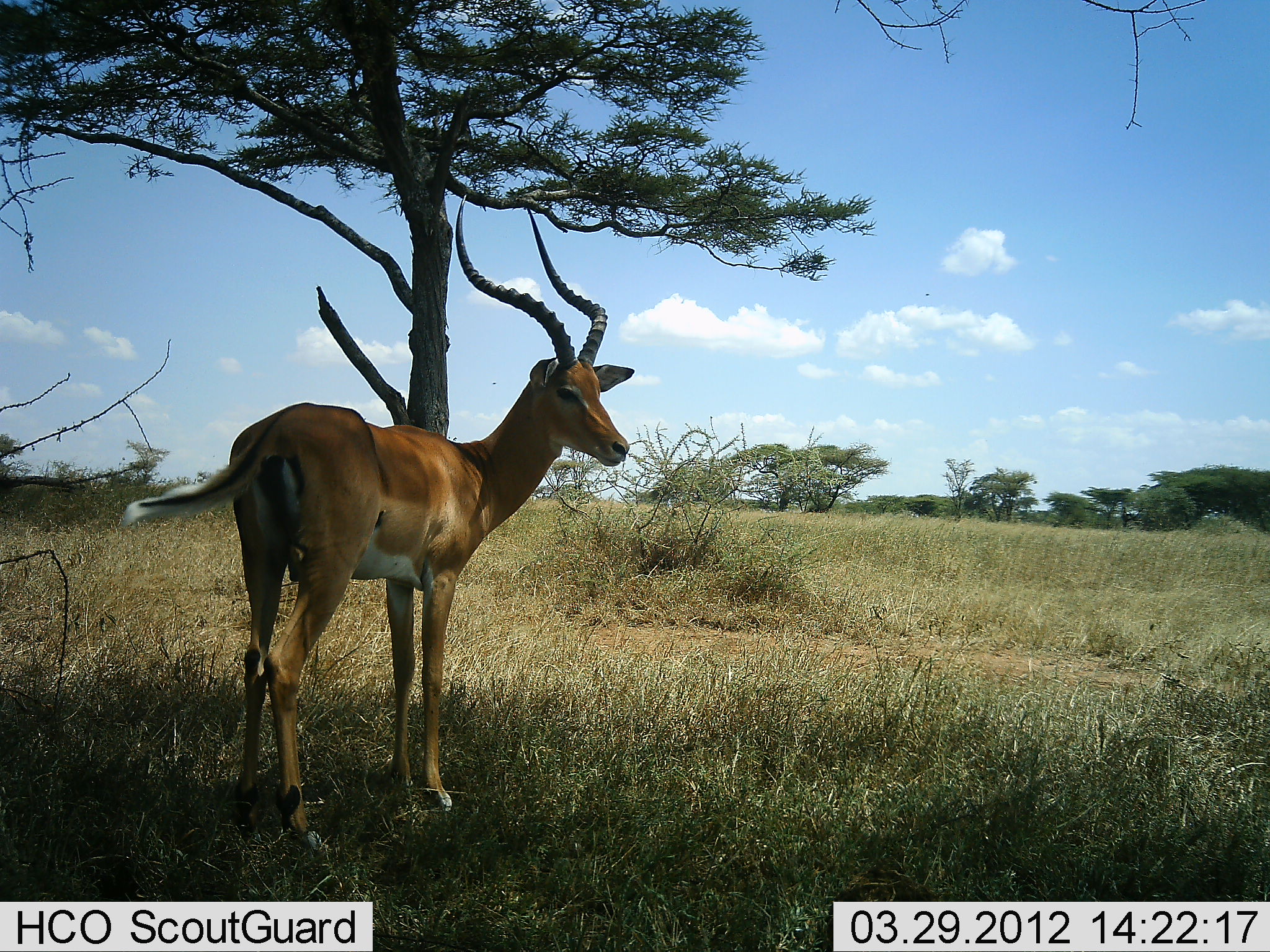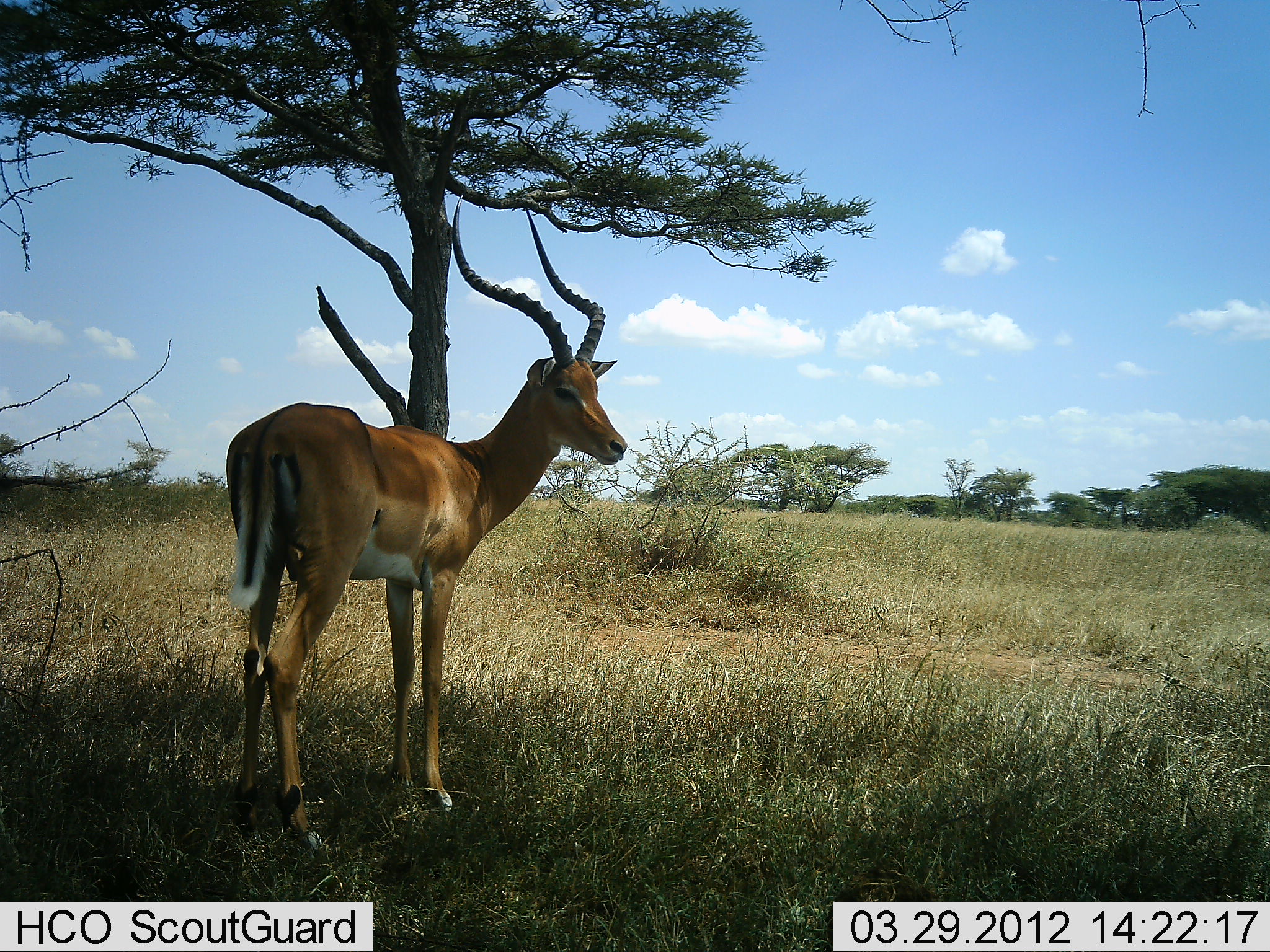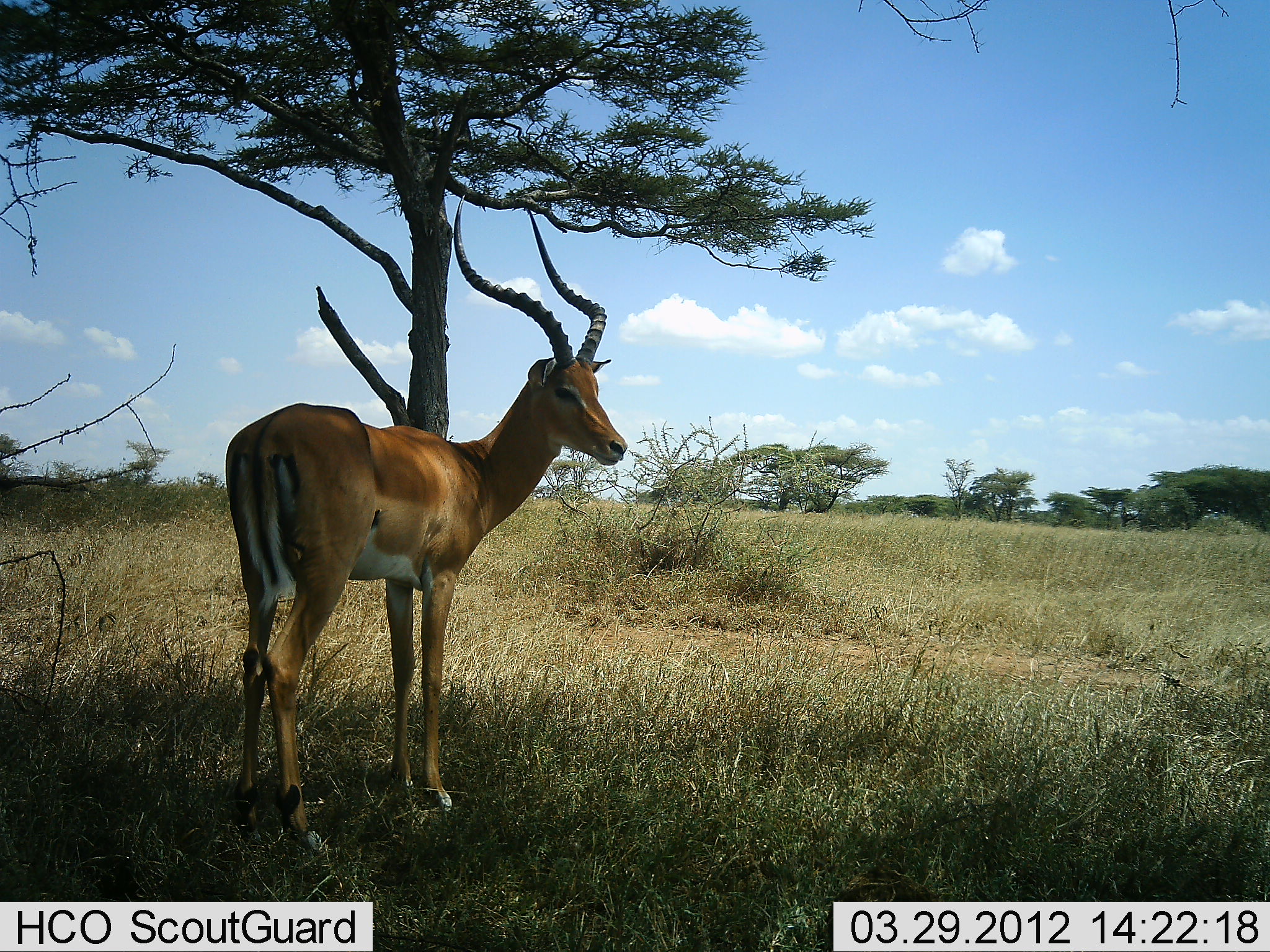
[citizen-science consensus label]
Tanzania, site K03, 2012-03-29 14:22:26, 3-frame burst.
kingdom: Animalia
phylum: Chordata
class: Mammalia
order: Artiodactyla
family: Bovidae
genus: Aepyceros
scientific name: Aepyceros melampus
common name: impala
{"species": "impala (Aepyceros melampus)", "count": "1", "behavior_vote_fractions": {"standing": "100%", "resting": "0%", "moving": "0%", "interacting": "0%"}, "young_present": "0%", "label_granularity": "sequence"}